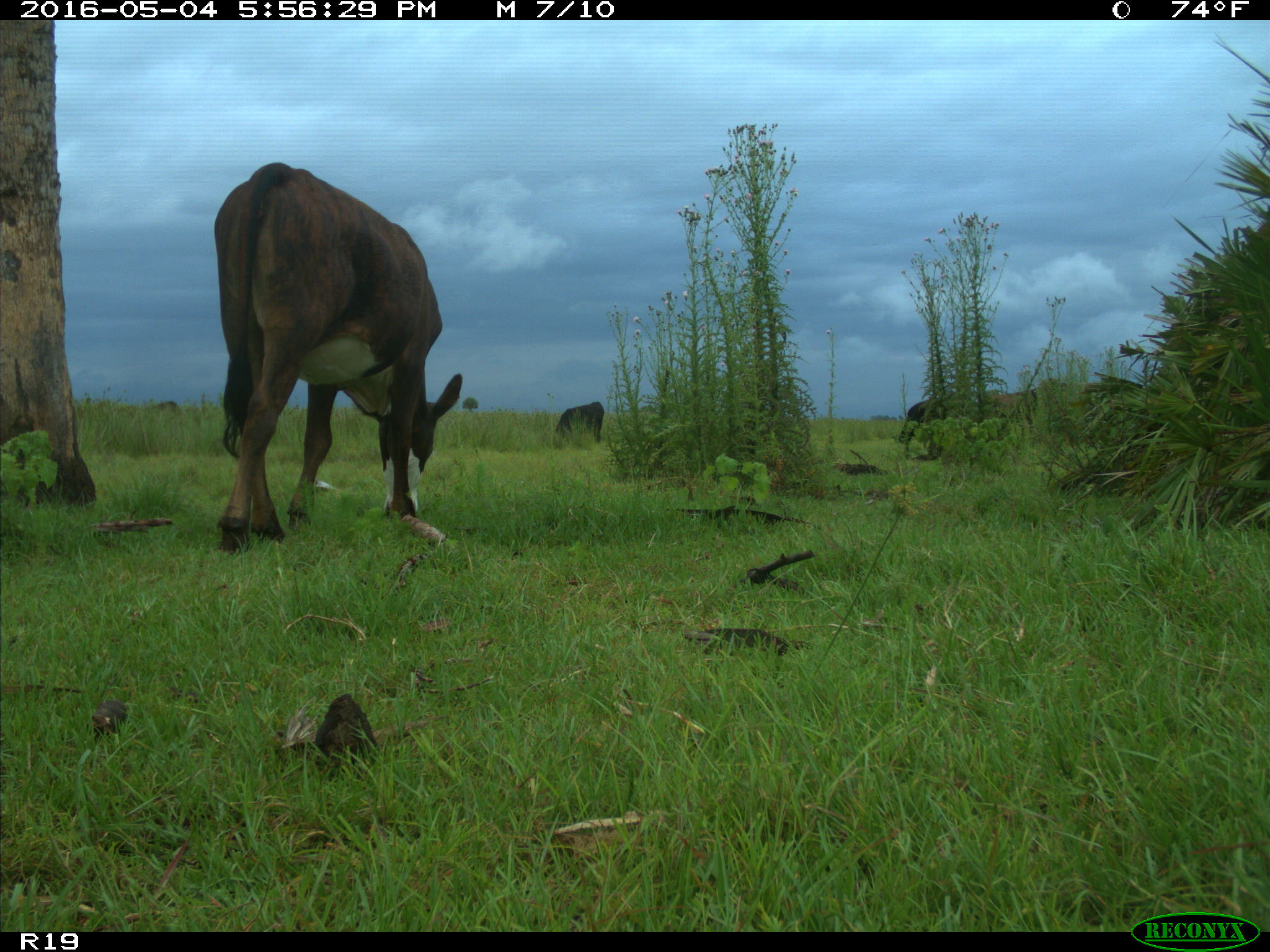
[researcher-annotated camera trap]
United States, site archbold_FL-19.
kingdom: Animalia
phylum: Chordata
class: Mammalia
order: Artiodactyla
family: Bovidae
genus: Bos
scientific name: Bos taurus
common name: domestic cow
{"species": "Bos taurus (domestic cow)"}